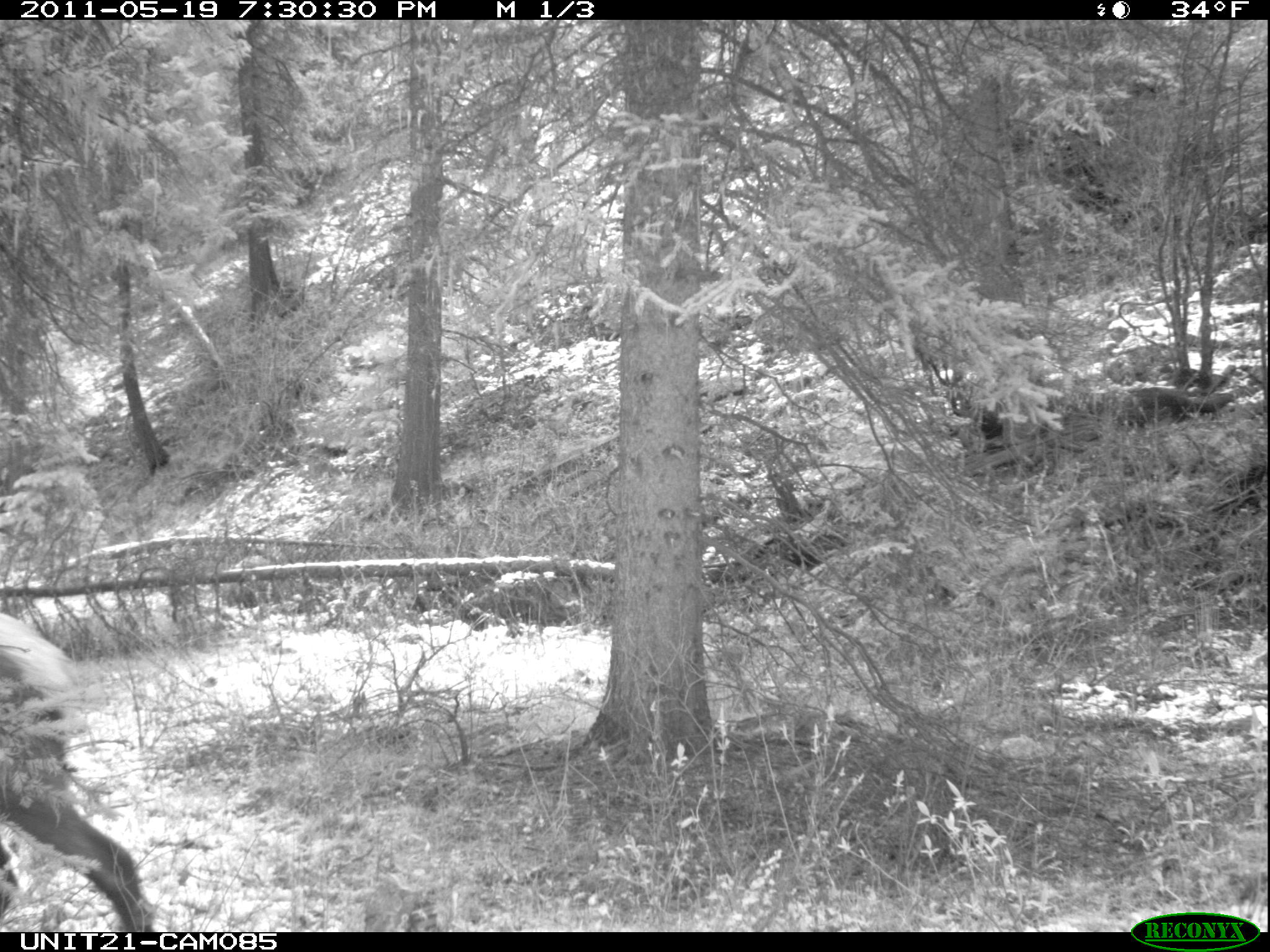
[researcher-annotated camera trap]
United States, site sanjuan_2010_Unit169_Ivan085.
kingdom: Animalia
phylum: Chordata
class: Mammalia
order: Artiodactyla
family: Cervidae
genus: Cervus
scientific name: Cervus elaphus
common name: red deer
Cervus elaphus (red deer).